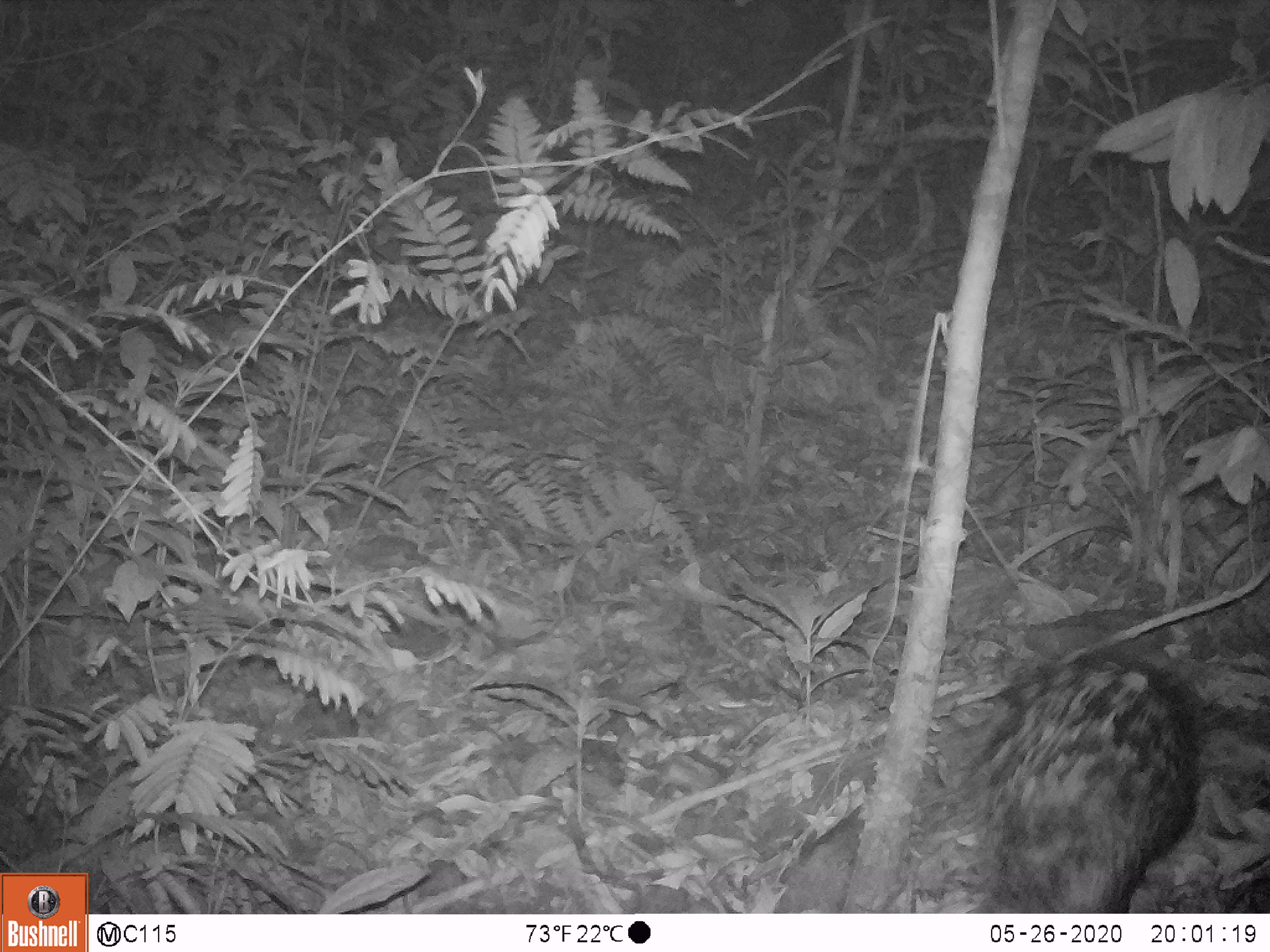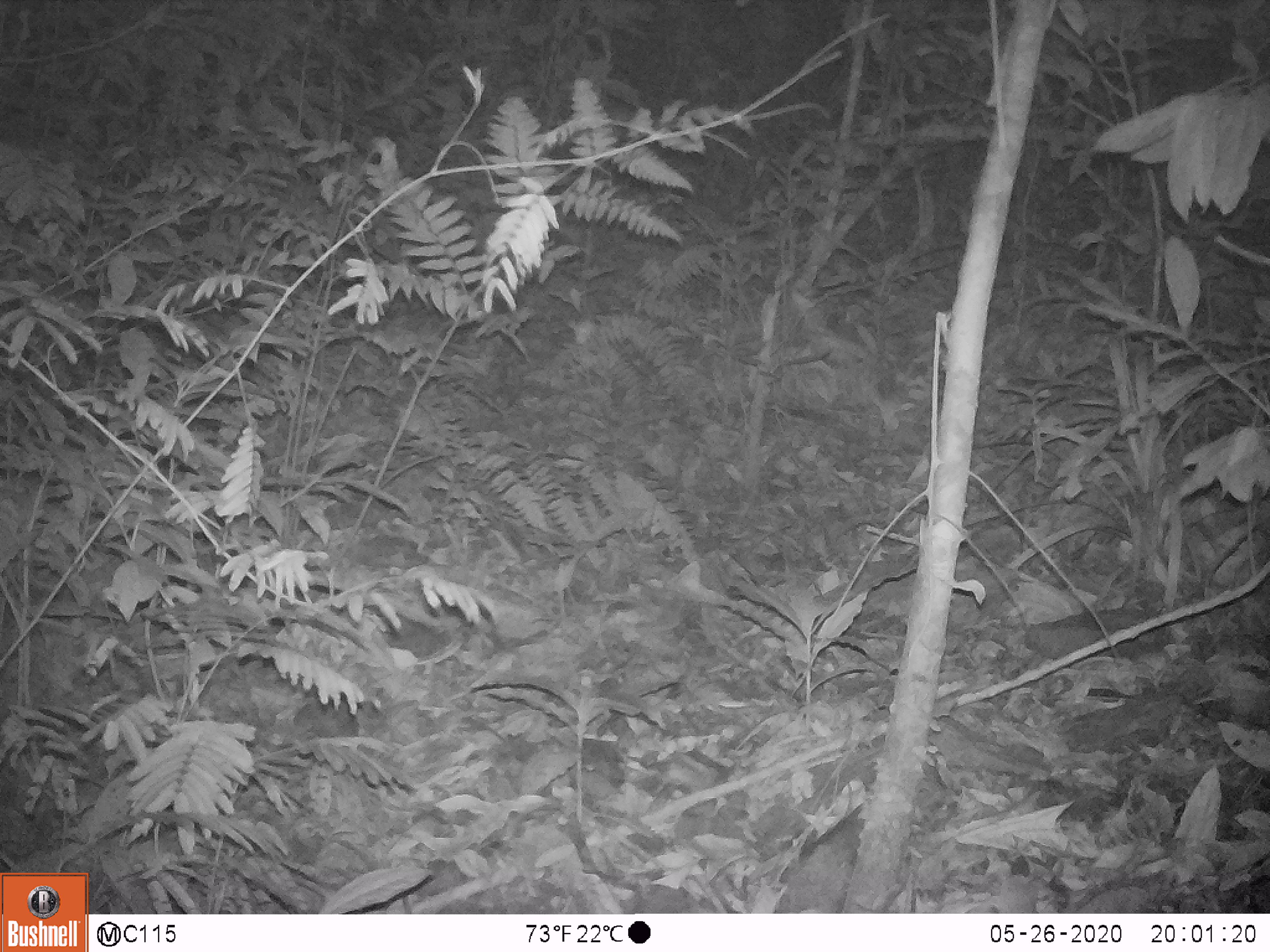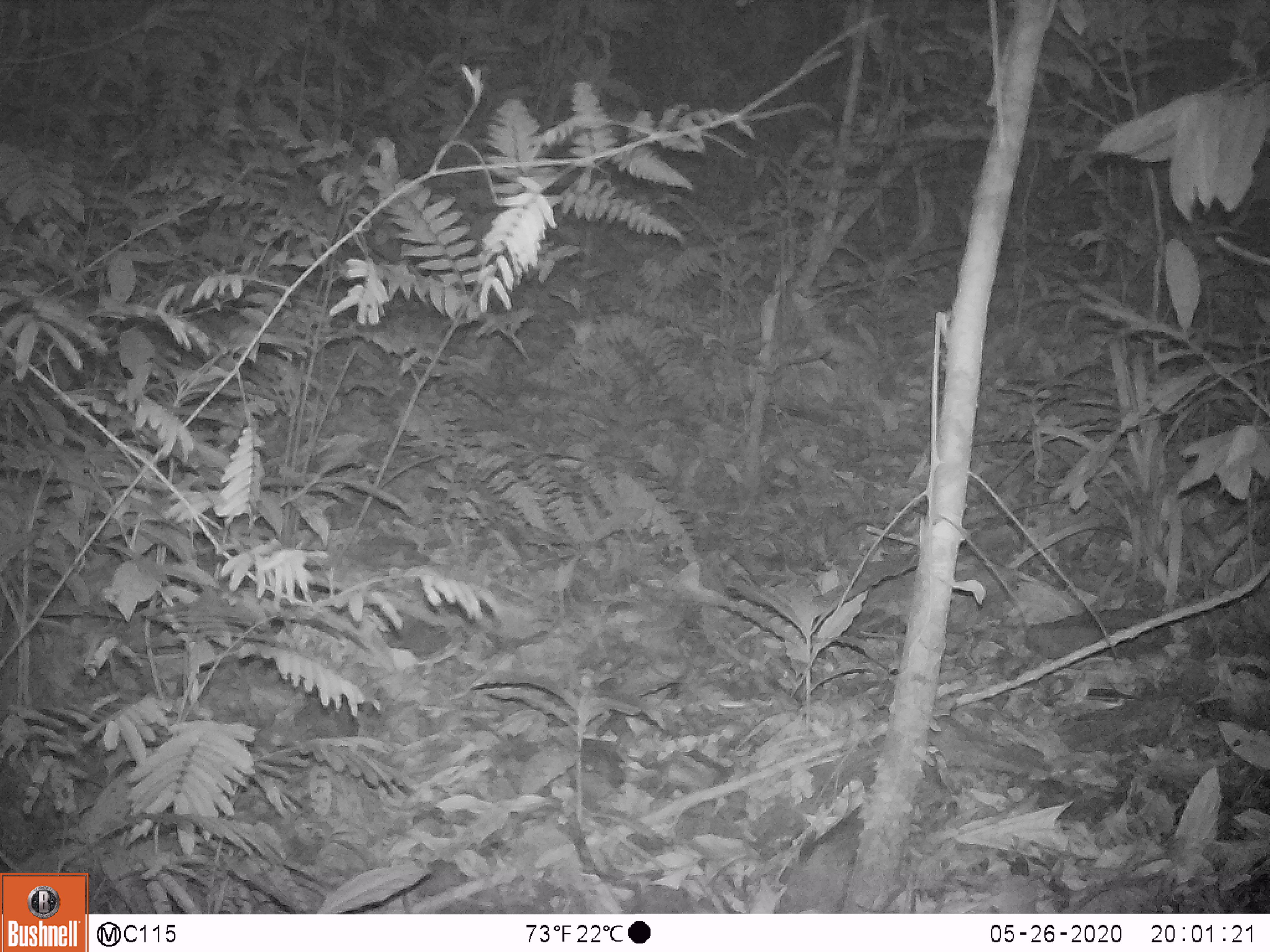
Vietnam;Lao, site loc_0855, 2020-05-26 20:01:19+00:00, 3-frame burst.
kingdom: Animalia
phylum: Chordata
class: Mammalia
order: Rodentia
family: Hystricidae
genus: Hystrix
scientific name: Hystrix brachyura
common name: malayan porcupine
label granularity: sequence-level